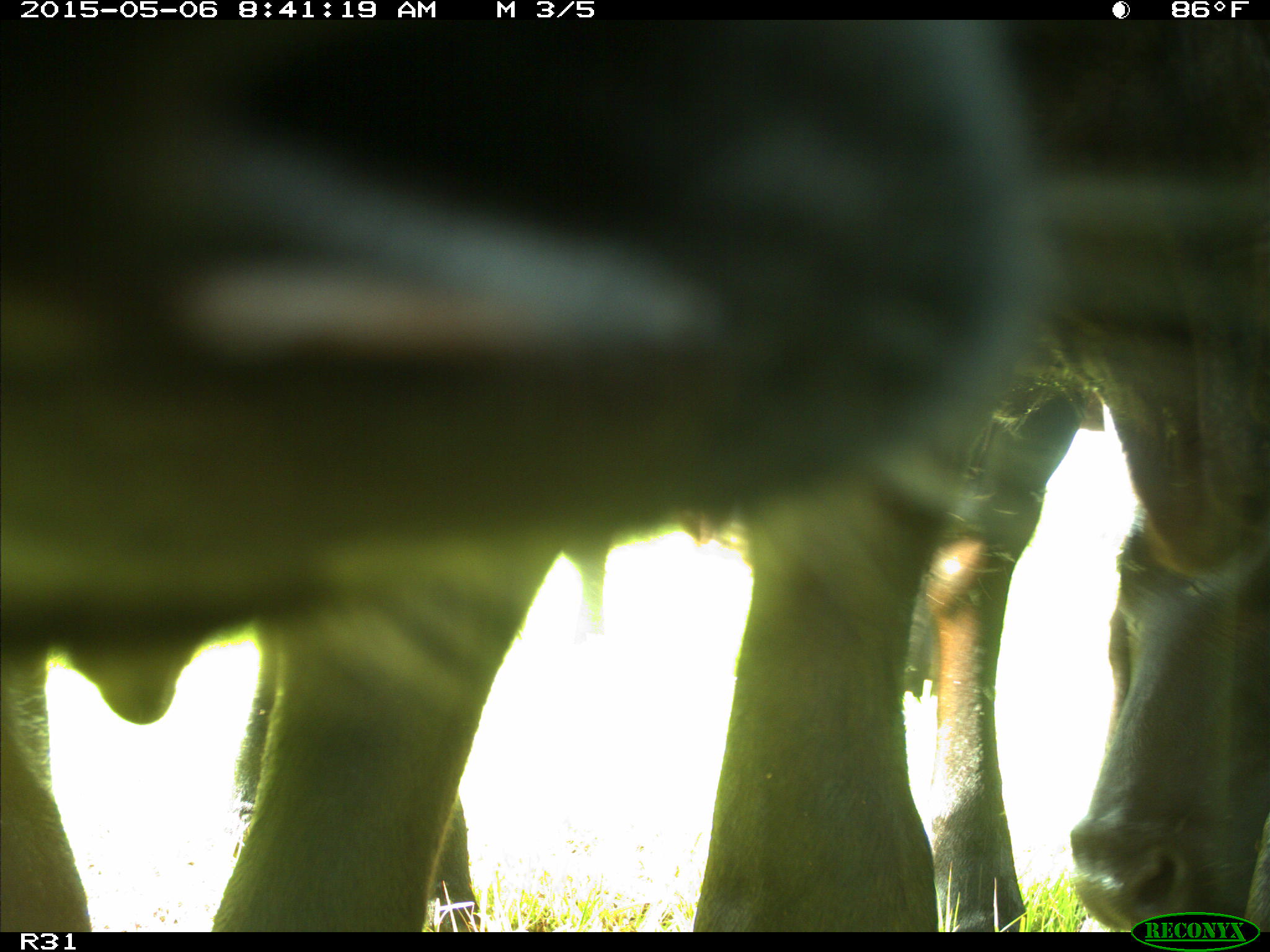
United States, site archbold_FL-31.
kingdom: Animalia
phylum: Chordata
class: Mammalia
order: Artiodactyla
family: Bovidae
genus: Bos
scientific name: Bos taurus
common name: domestic cow